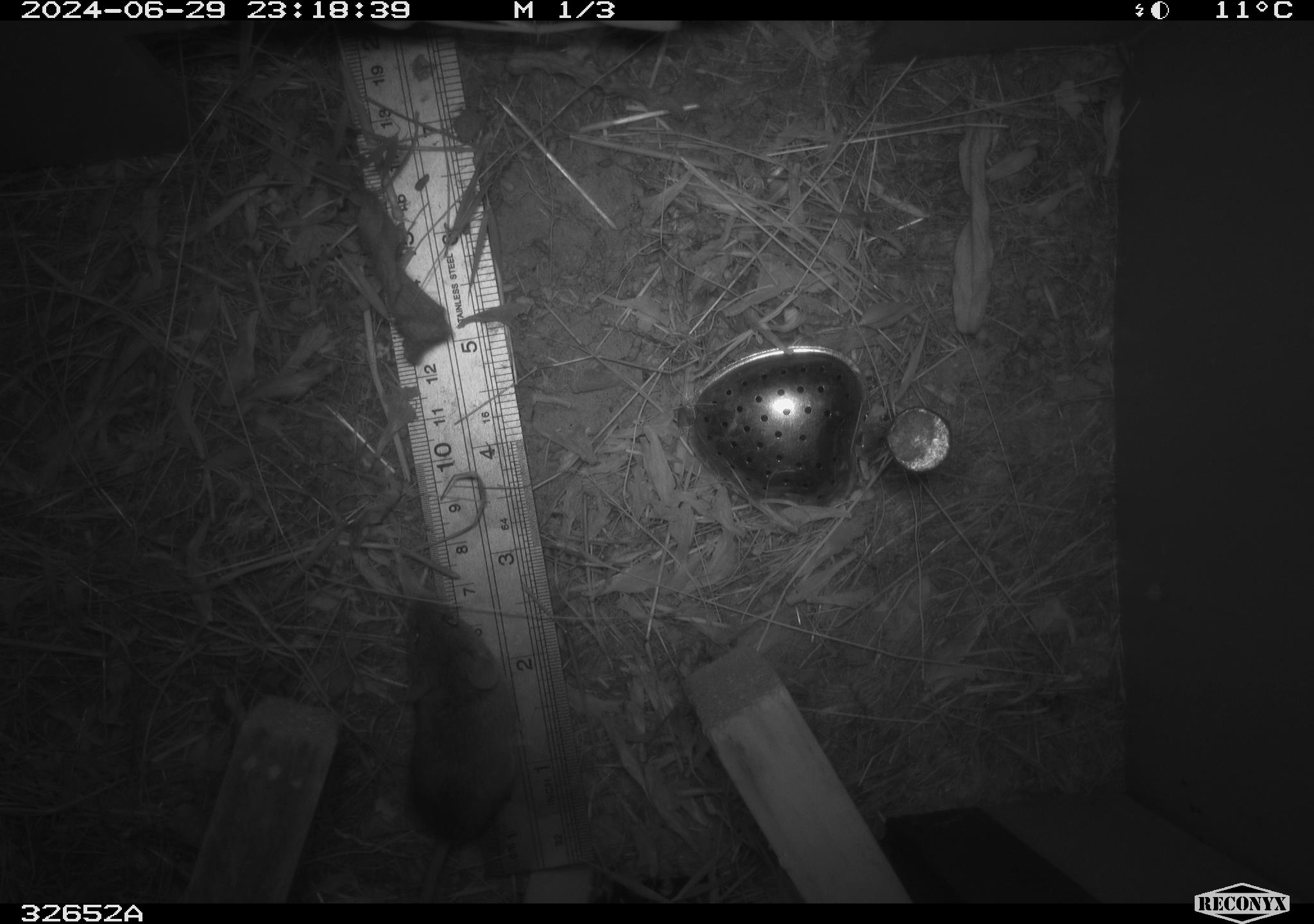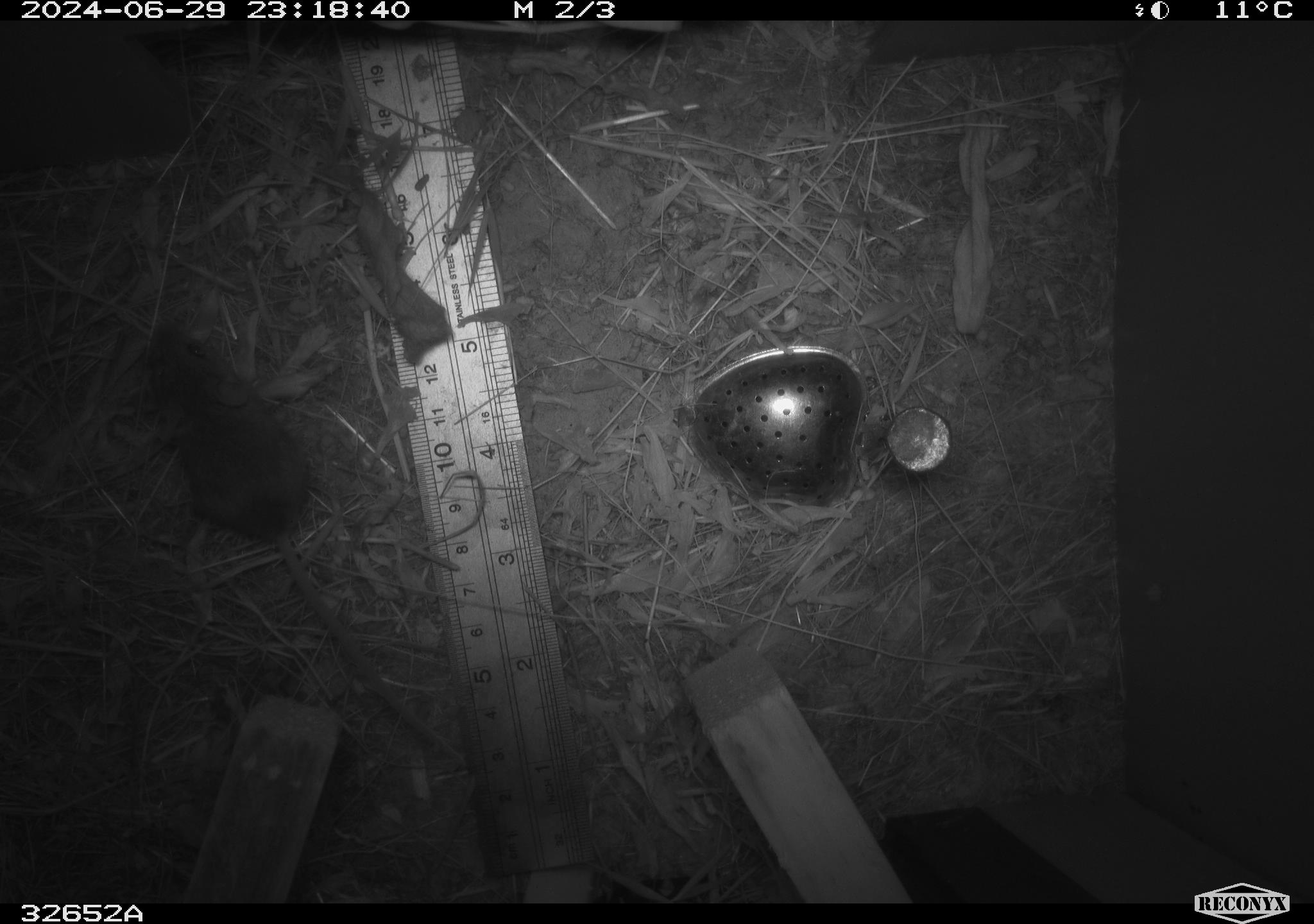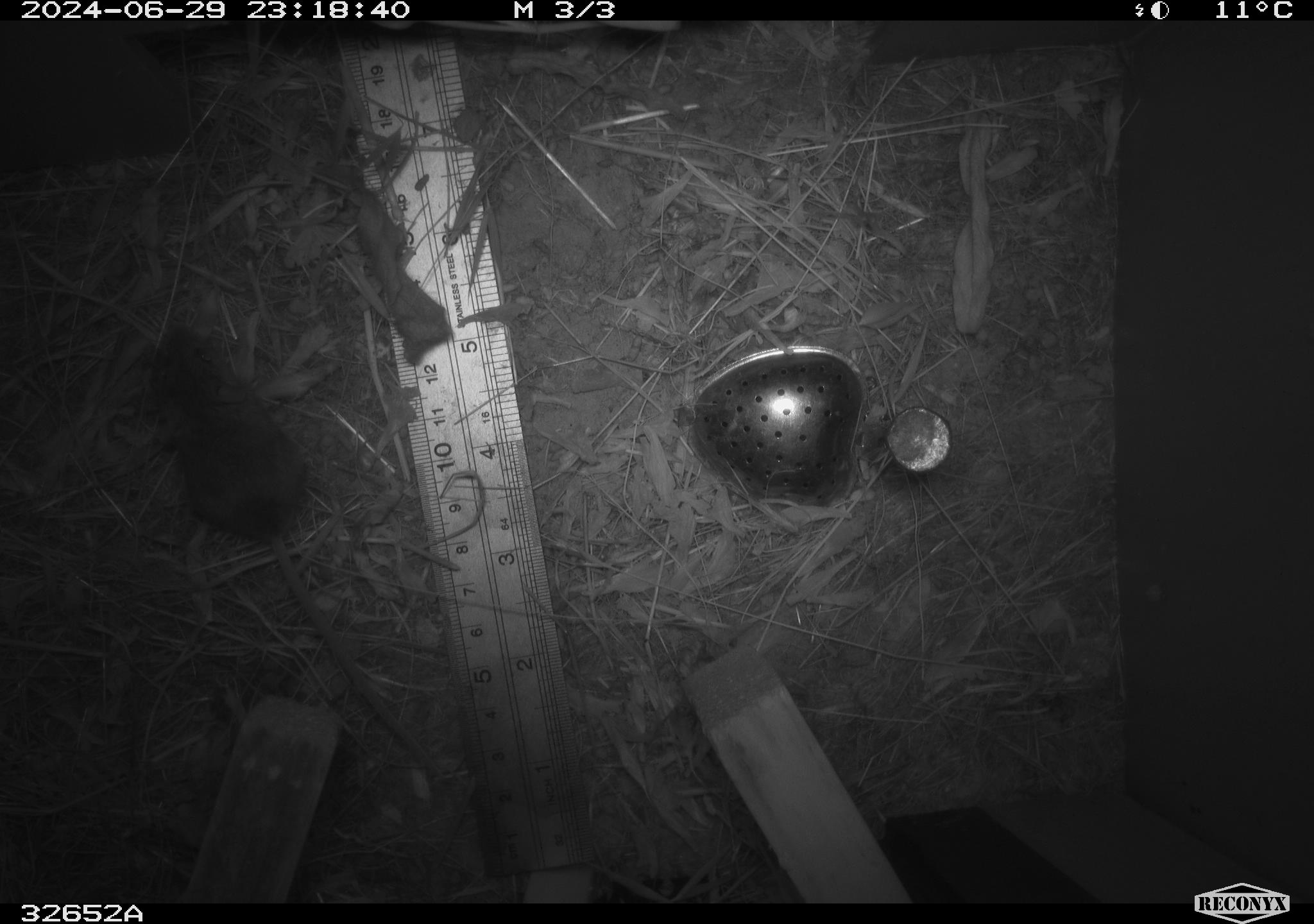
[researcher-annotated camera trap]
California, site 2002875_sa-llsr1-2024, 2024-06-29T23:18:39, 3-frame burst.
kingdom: Animalia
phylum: Chordata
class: Mammalia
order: Rodentia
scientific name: Rodentia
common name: mouse species